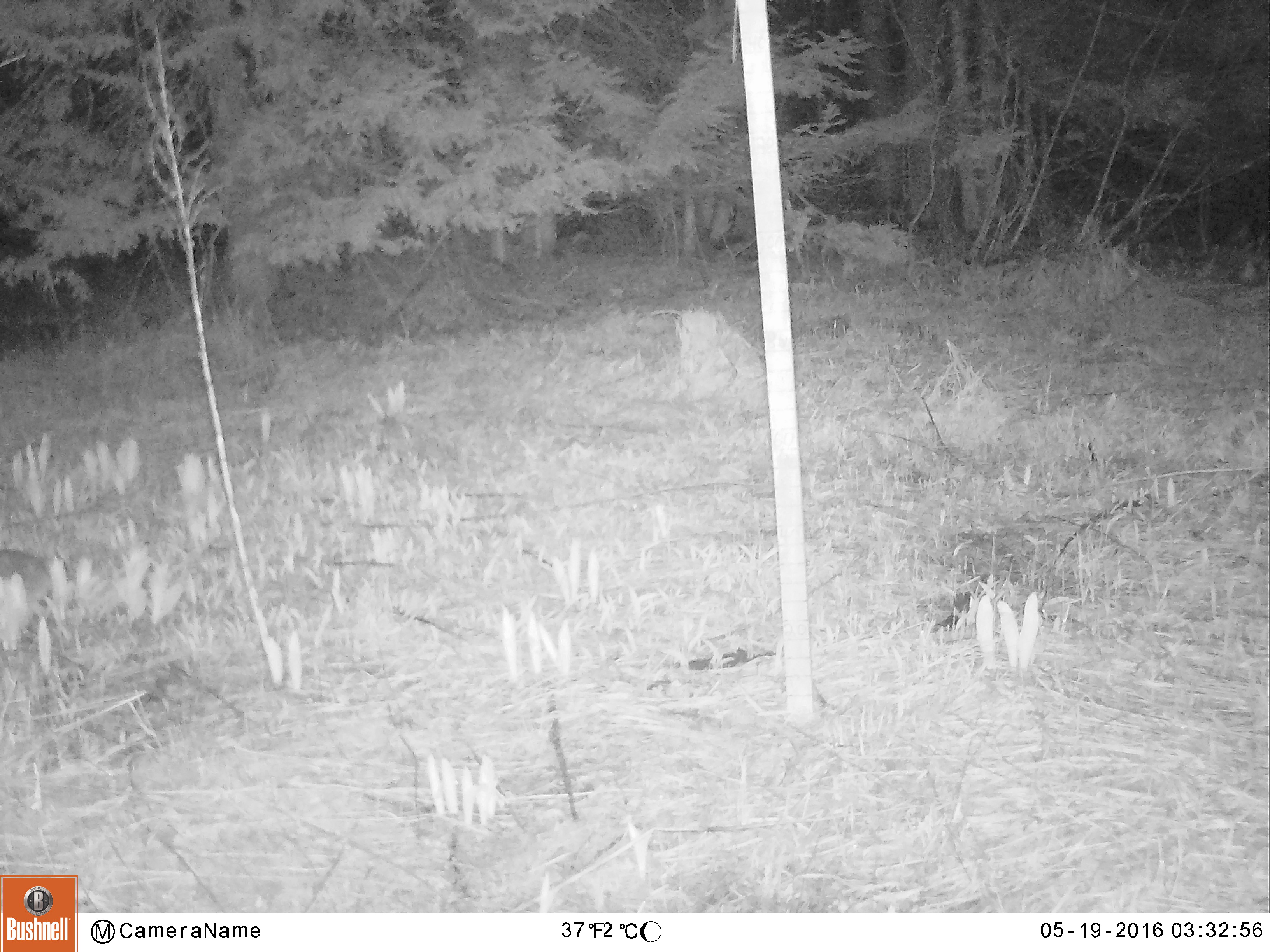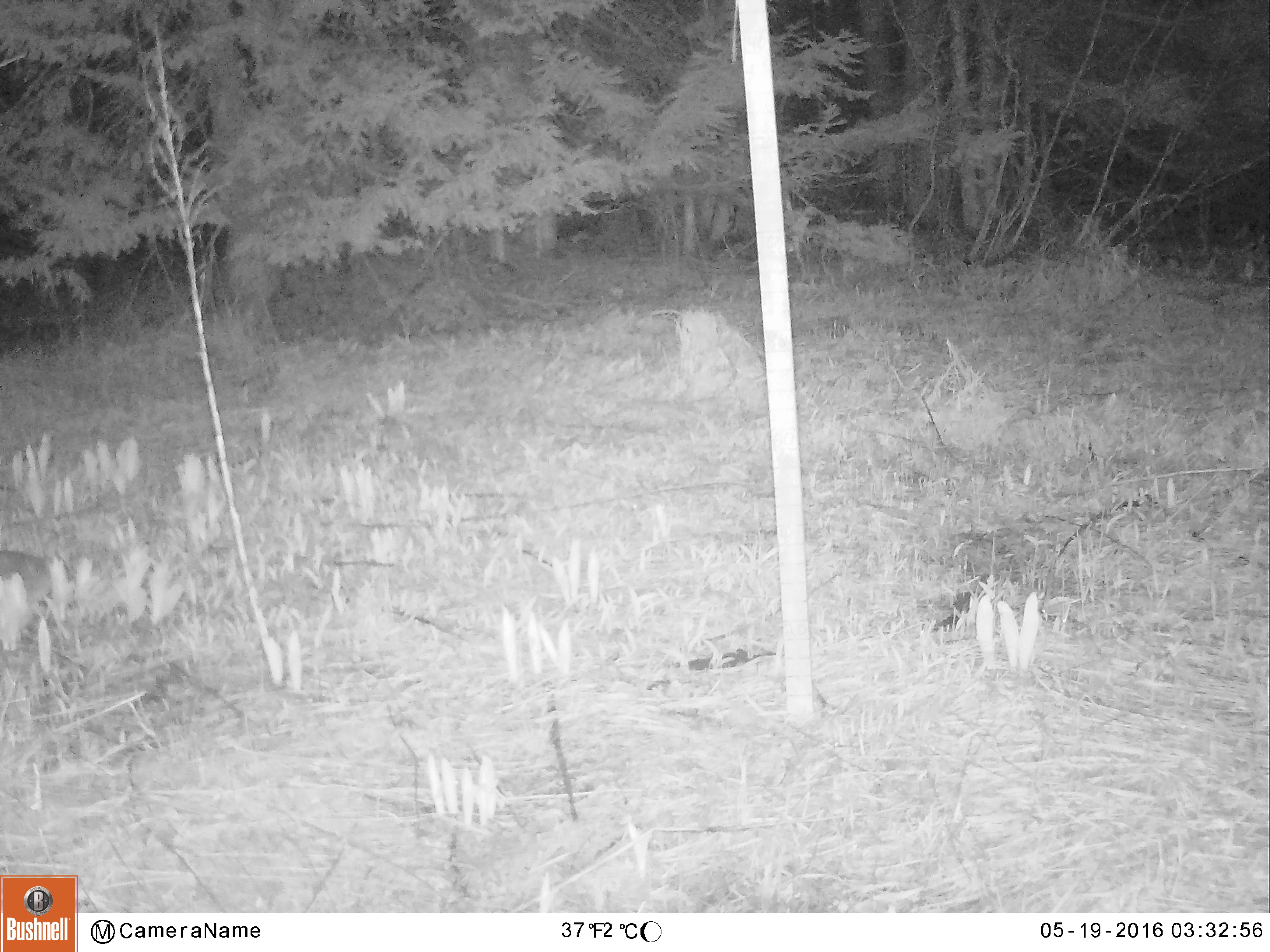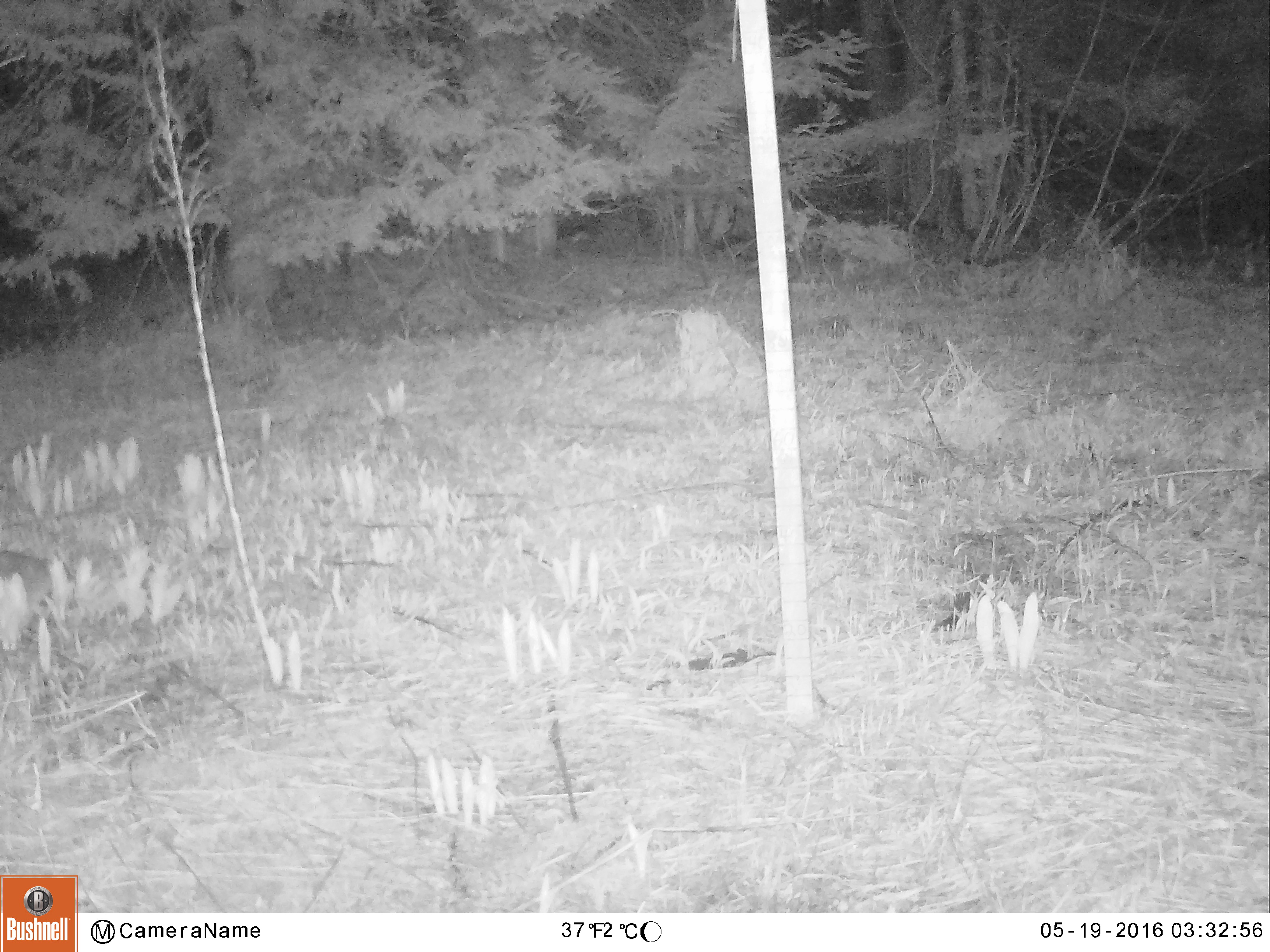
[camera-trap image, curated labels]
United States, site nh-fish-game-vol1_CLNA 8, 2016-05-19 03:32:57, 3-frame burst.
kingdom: Animalia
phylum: Chordata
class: Mammalia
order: Lagomorpha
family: Leporidae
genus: Lepus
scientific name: Lepus americanus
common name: snowshoe hare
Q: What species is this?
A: Snowshoe hare (Lepus americanus).